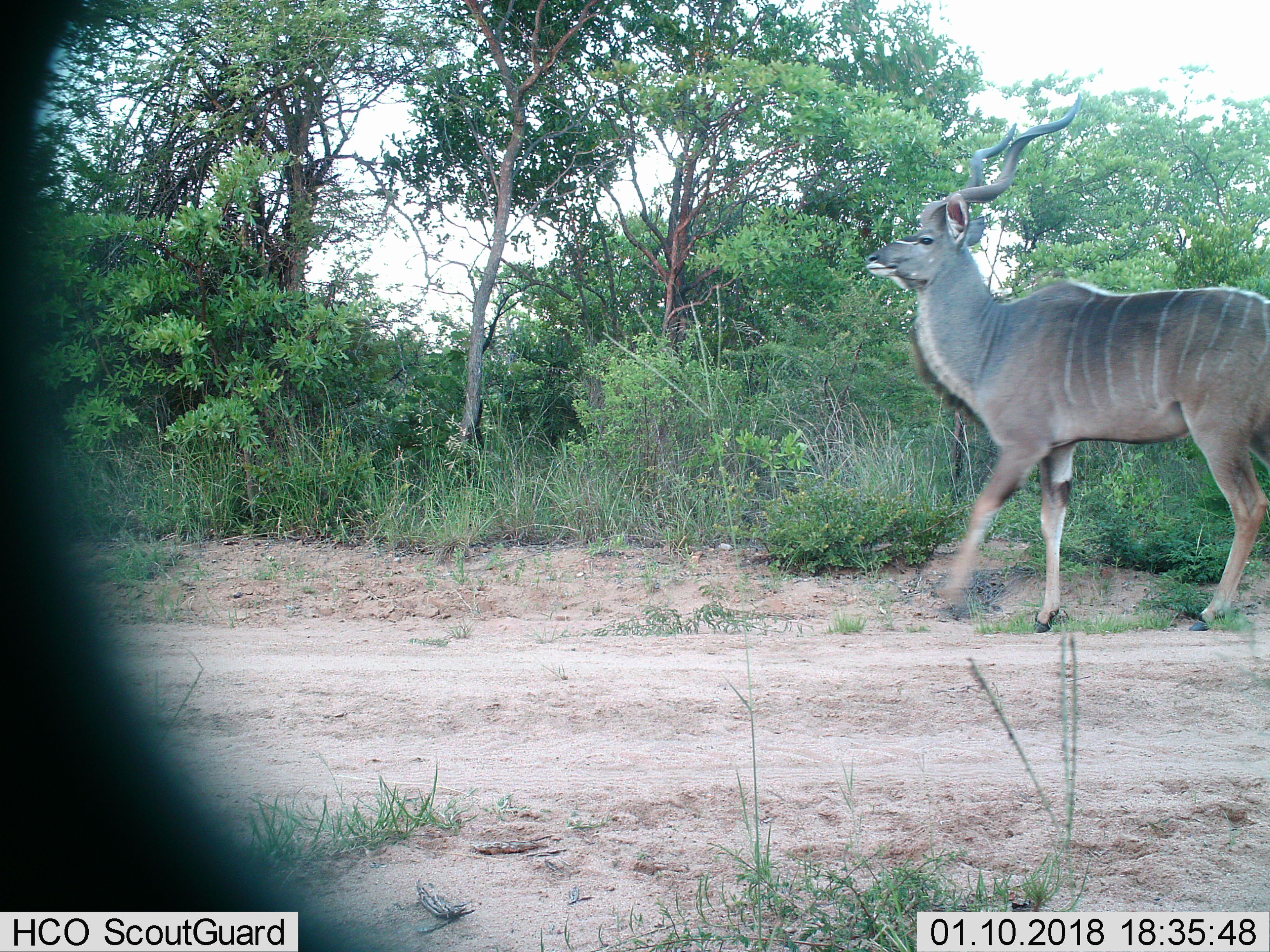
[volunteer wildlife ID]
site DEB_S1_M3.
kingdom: Animalia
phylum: Chordata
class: Mammalia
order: Artiodactyla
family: Bovidae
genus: Tragelaphus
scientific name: Tragelaphus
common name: kudu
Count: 1.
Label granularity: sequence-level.